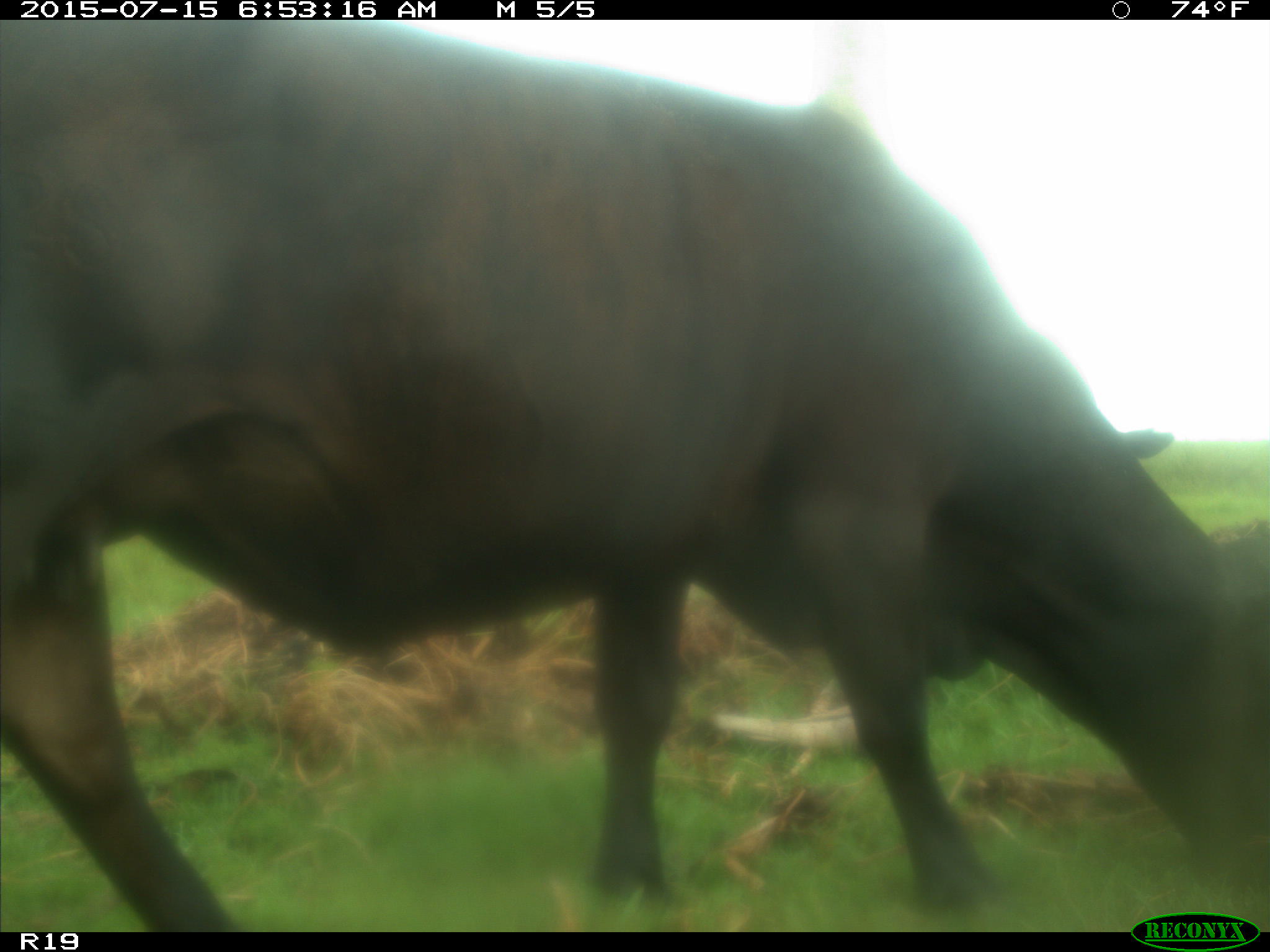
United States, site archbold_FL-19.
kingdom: Animalia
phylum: Chordata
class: Mammalia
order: Artiodactyla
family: Bovidae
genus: Bos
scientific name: Bos taurus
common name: domestic cow